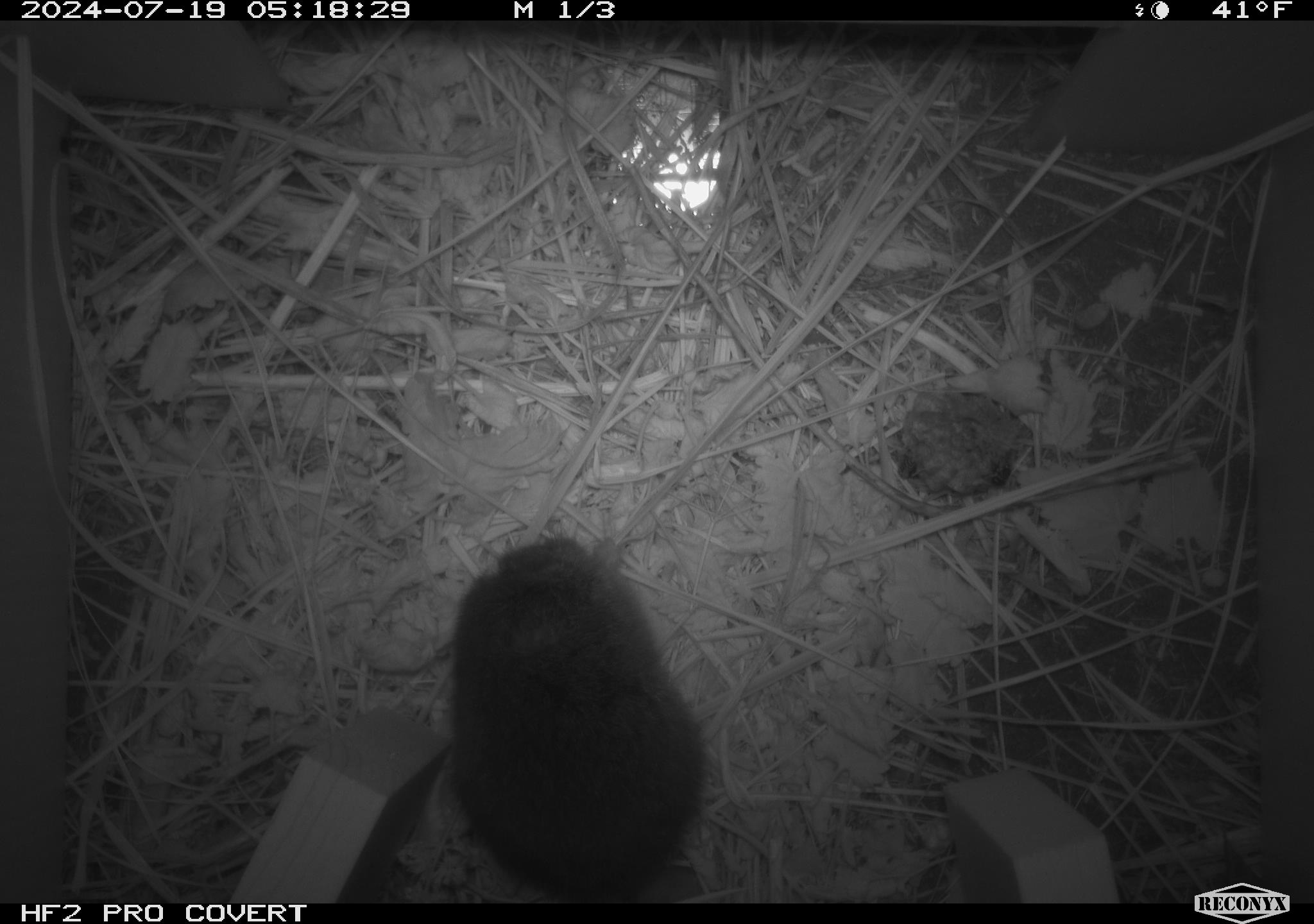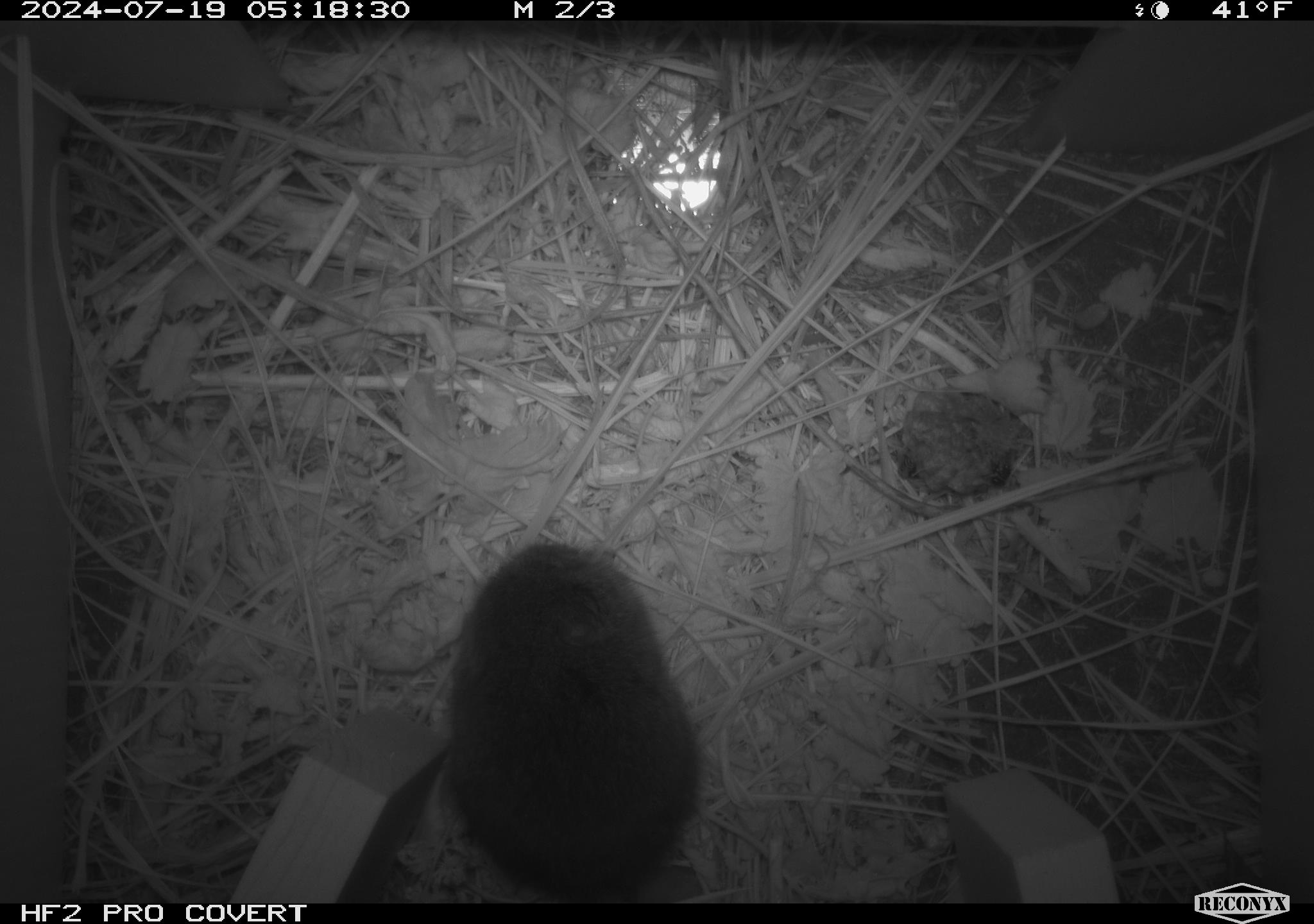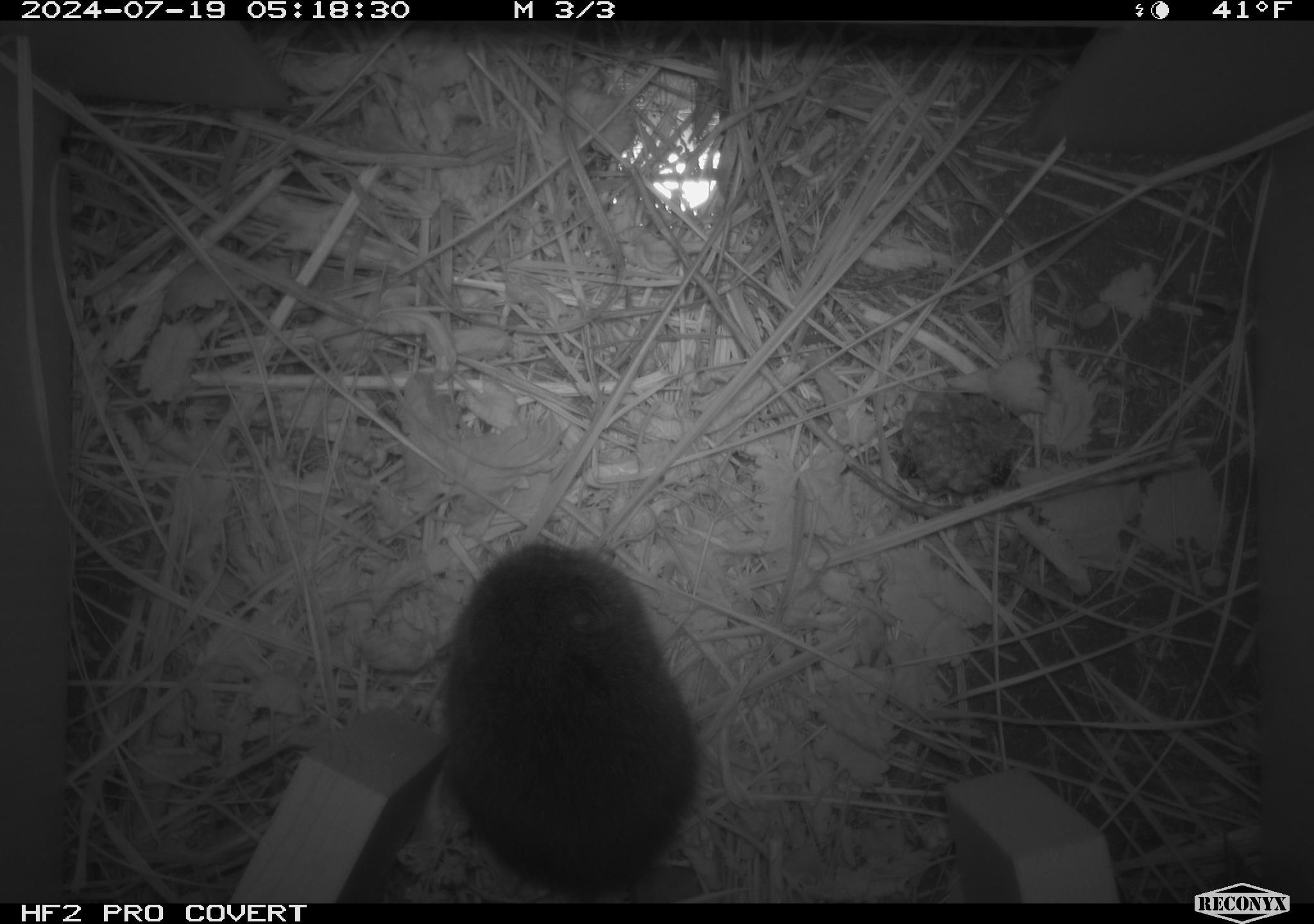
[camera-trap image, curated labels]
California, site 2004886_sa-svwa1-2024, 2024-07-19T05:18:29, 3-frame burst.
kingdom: Animalia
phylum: Arthropoda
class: Insecta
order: Hymenoptera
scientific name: Hymenoptera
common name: ants, bees, wasps, and sawflies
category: hymenoptera order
Hymenoptera order (ants, bees, wasps, and sawflies) (Hymenoptera).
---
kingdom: Animalia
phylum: Chordata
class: Mammalia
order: Rodentia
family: Cricetidae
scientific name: Arvicolinae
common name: voles, lemmings, and muskrats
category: arvicolinae subfamily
Arvicolinae subfamily (voles, lemmings, and muskrats) (Arvicolinae).